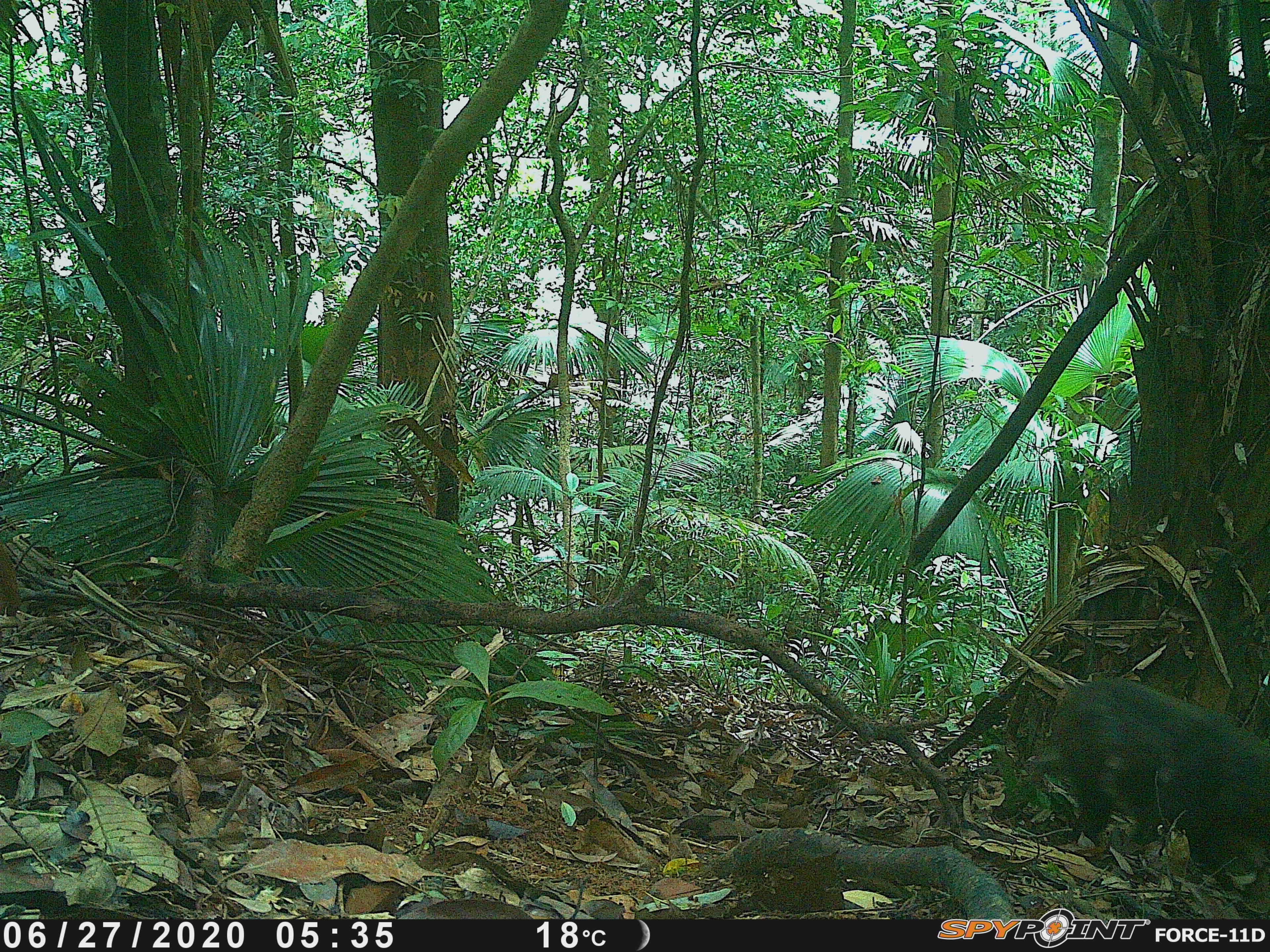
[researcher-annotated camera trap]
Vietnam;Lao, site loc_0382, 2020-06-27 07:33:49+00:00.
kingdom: Animalia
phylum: Chordata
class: Mammalia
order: Primates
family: Cercopithecidae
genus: Macaca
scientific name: Macaca arctoides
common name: stump-tailed macaque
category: stump tailed macaque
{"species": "stump tailed macaque (stump-tailed macaque) (Macaca arctoides)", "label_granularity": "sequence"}